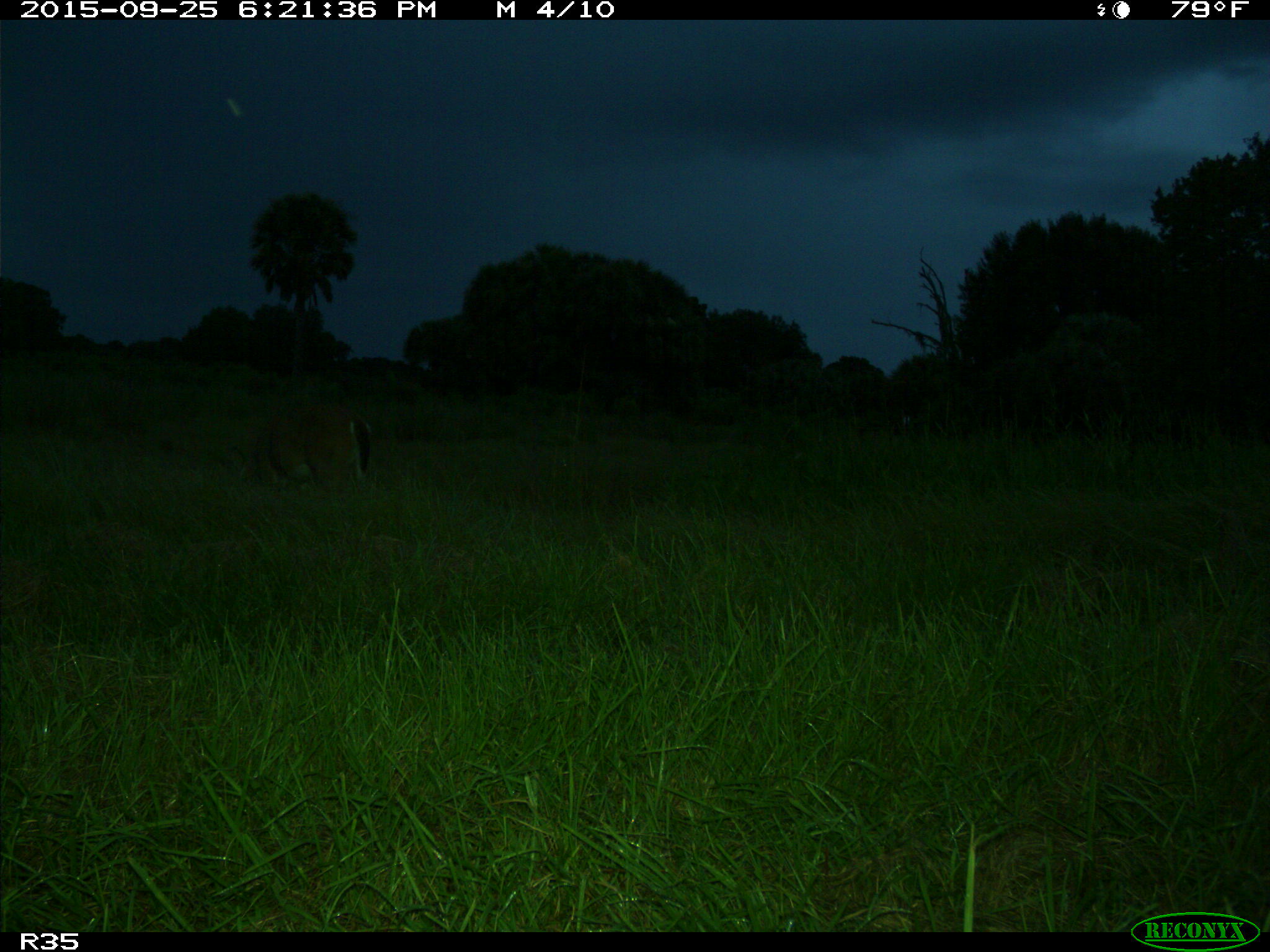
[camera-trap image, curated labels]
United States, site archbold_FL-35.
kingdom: Animalia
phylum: Chordata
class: Mammalia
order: Artiodactyla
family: Cervidae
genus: Odocoileus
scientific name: Odocoileus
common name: deer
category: unidentified deer